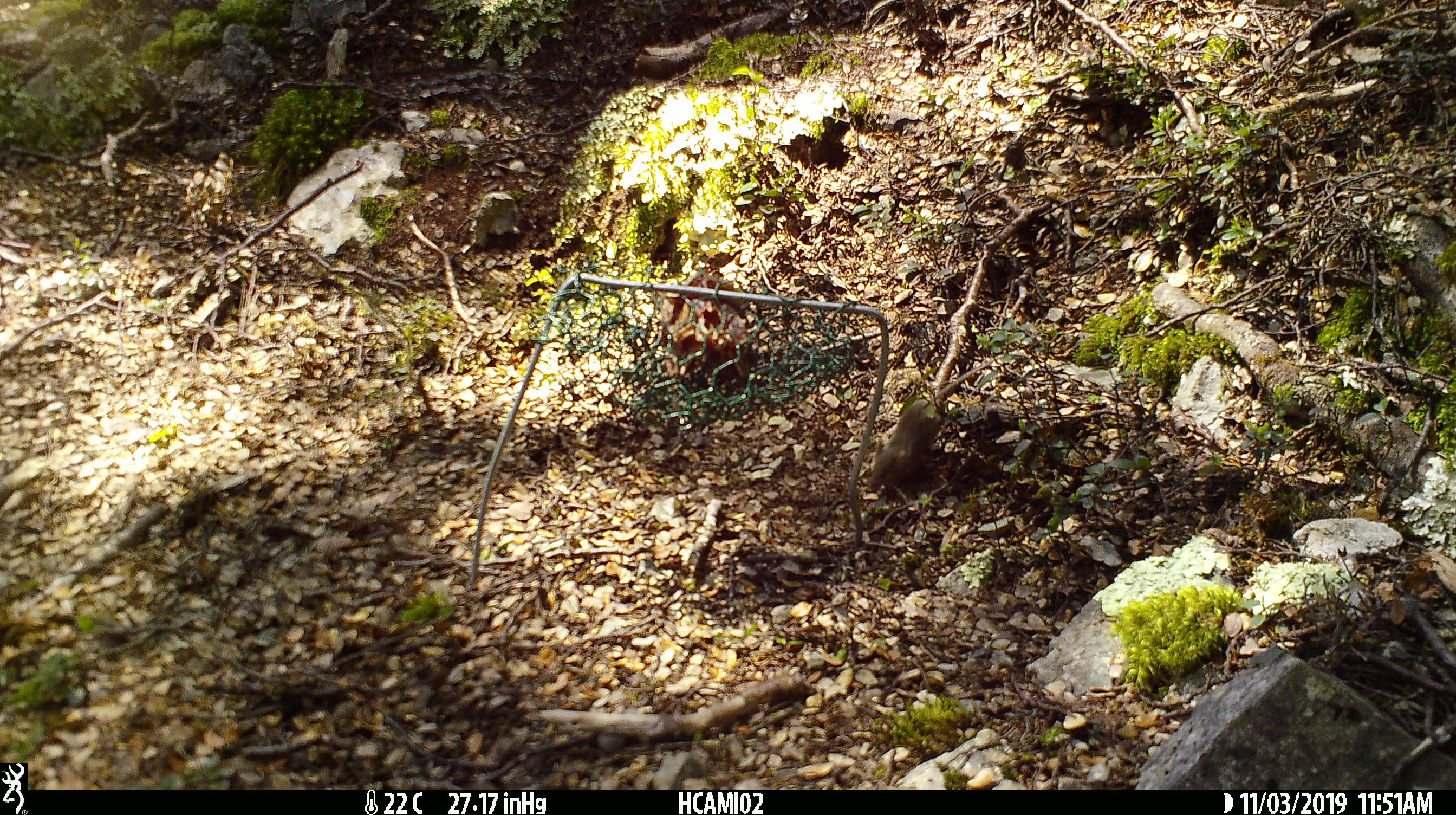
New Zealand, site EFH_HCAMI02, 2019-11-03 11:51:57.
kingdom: Animalia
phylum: Chordata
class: Mammalia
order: Rodentia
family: Muridae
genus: Mus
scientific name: Mus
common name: mouse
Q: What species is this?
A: Mouse (Mus).